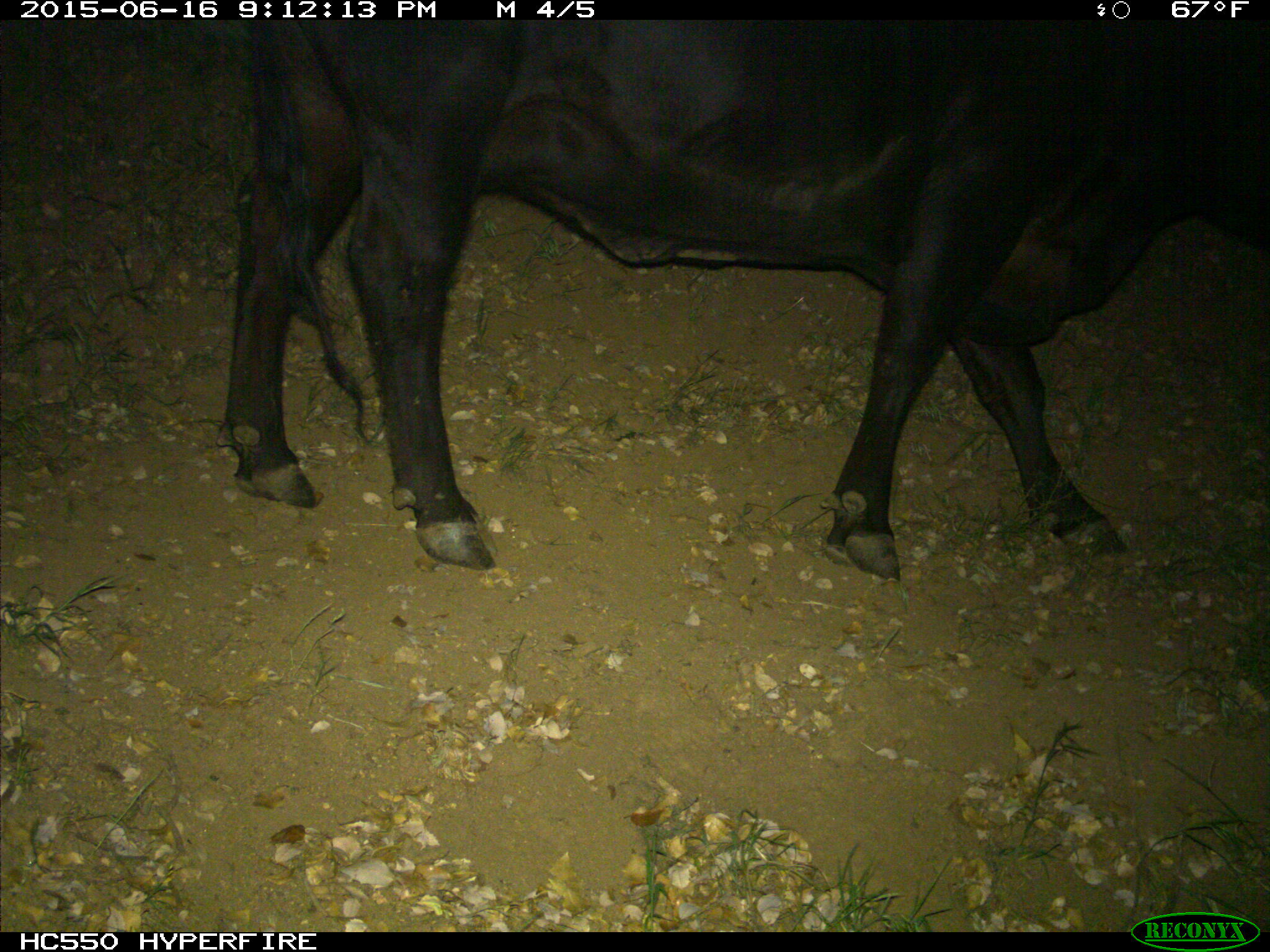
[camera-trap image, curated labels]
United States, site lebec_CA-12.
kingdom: Animalia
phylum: Chordata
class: Mammalia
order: Artiodactyla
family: Bovidae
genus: Bos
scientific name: Bos taurus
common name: domestic cow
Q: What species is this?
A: Bos taurus (domestic cow).